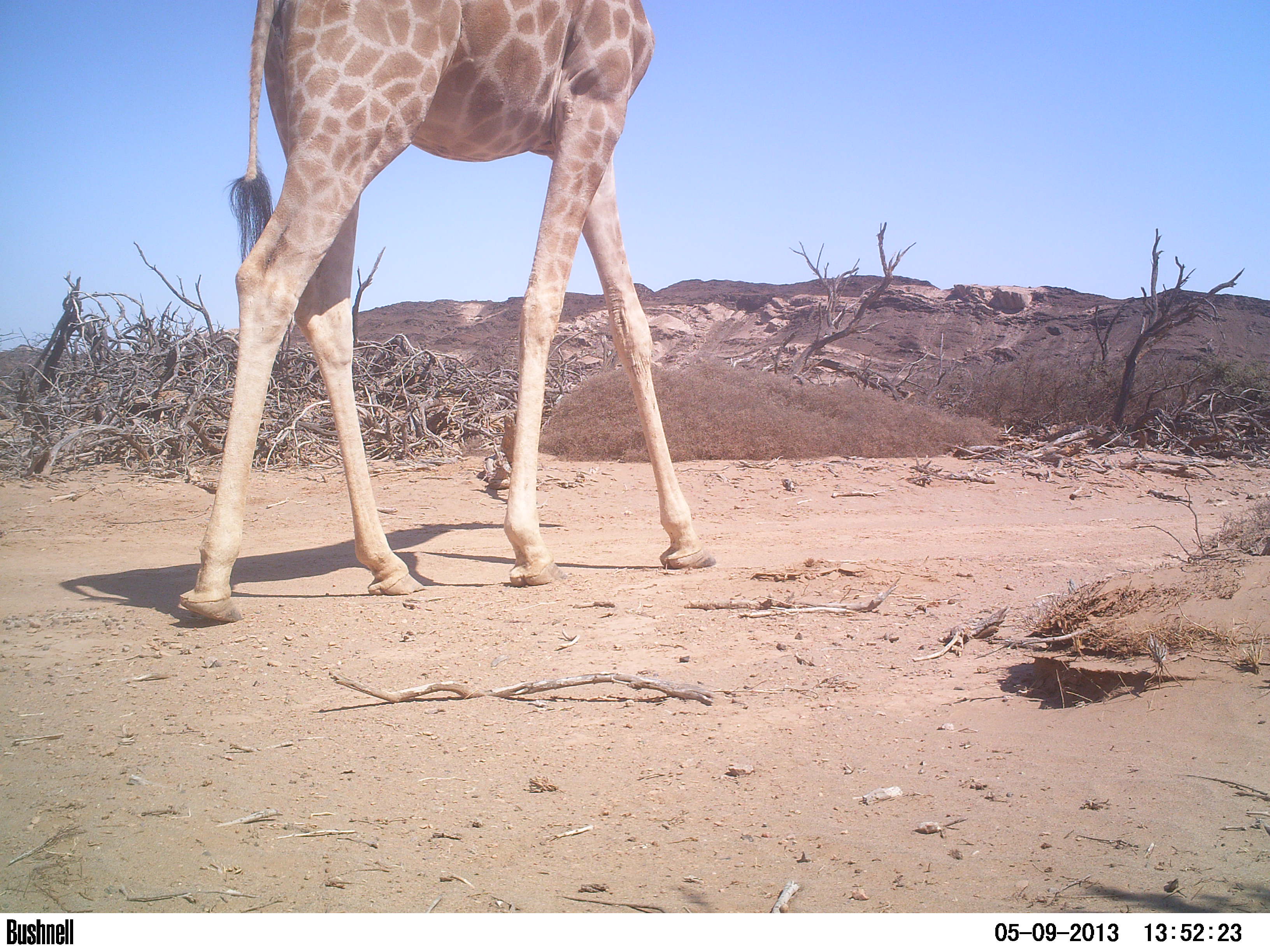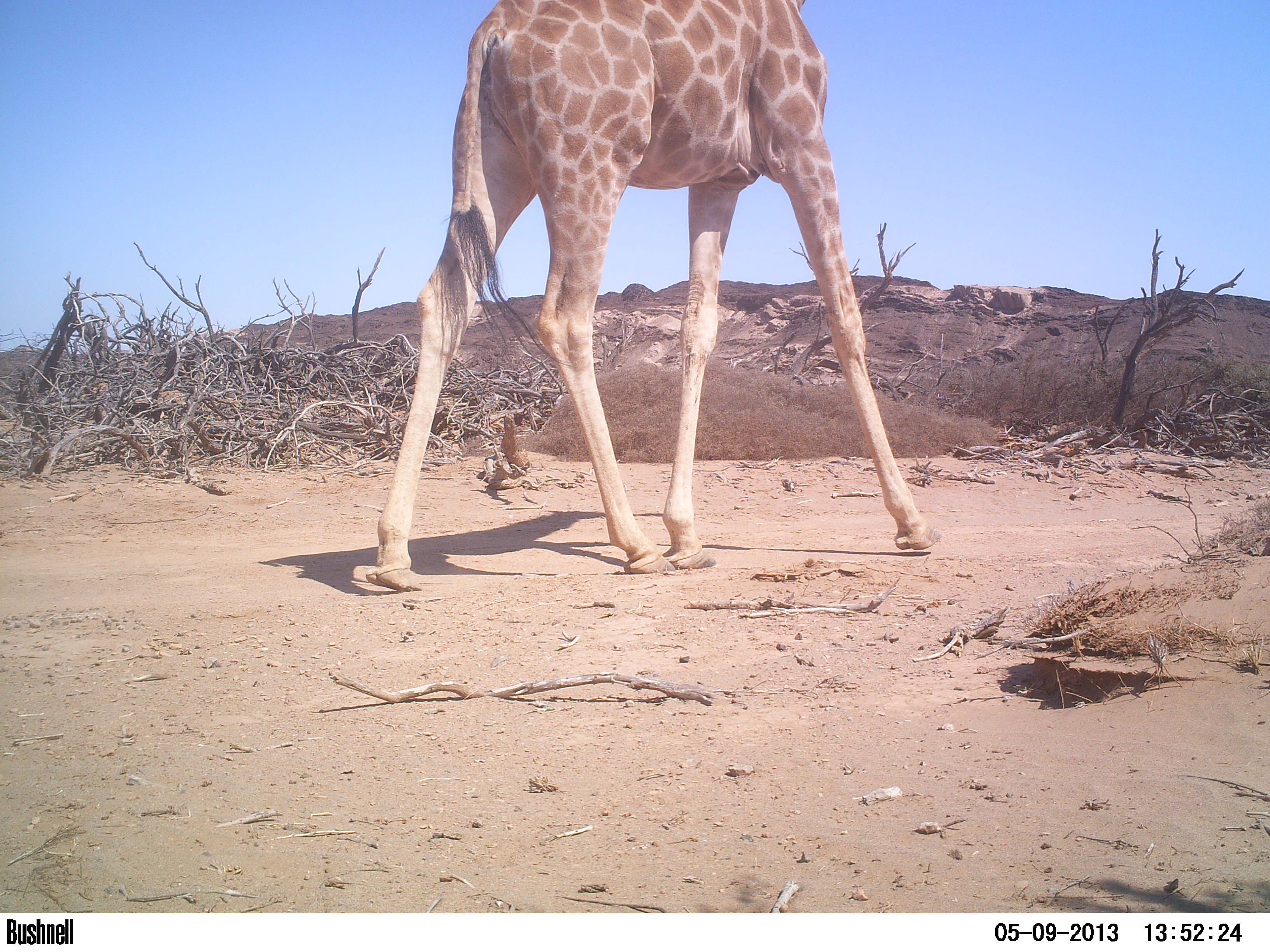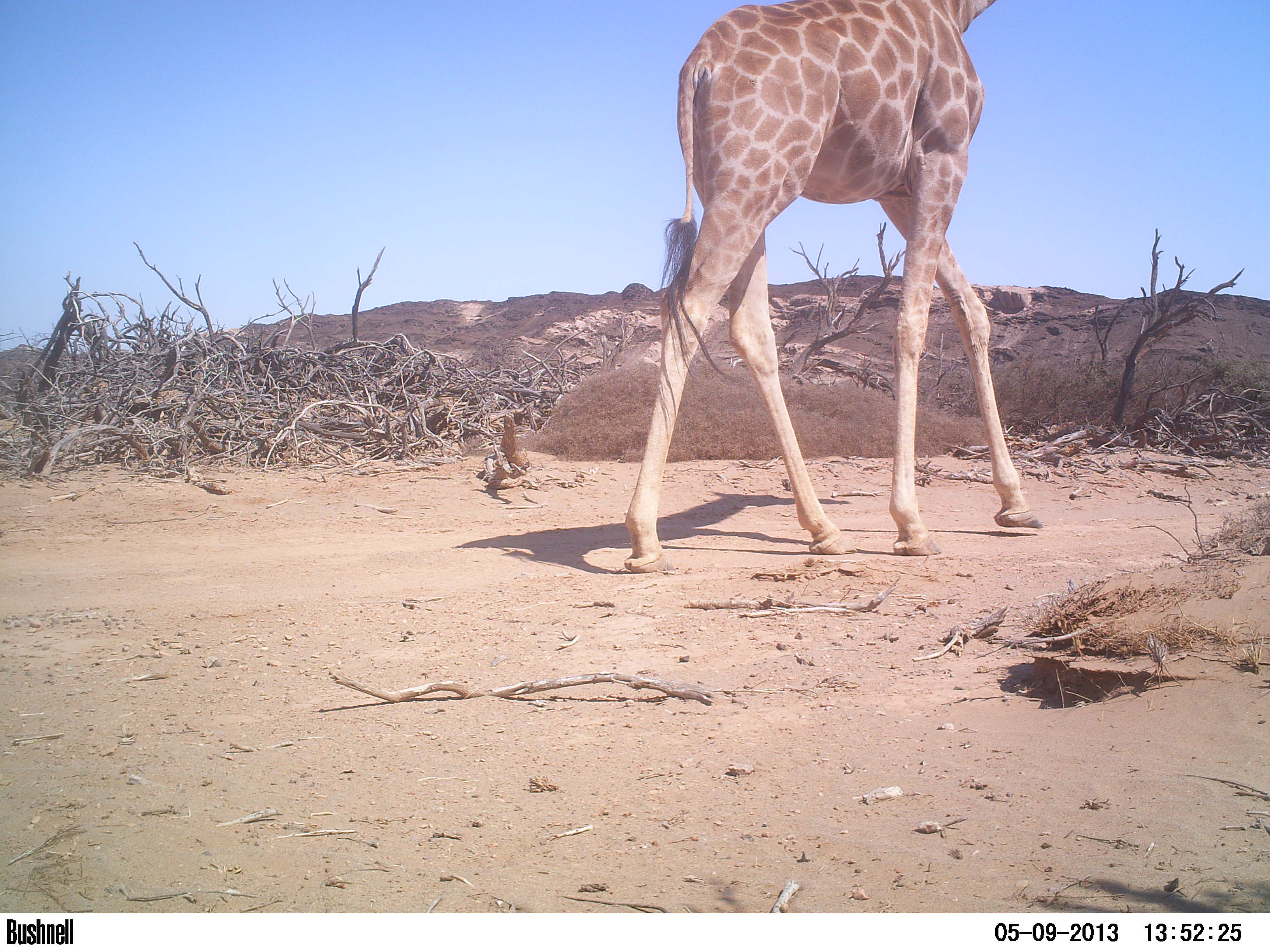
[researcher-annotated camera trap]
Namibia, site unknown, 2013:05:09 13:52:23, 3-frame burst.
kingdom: Animalia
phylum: Chordata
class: Mammalia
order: Artiodactyla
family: Giraffidae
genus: Giraffa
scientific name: Giraffa camelopardalis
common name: giraffe